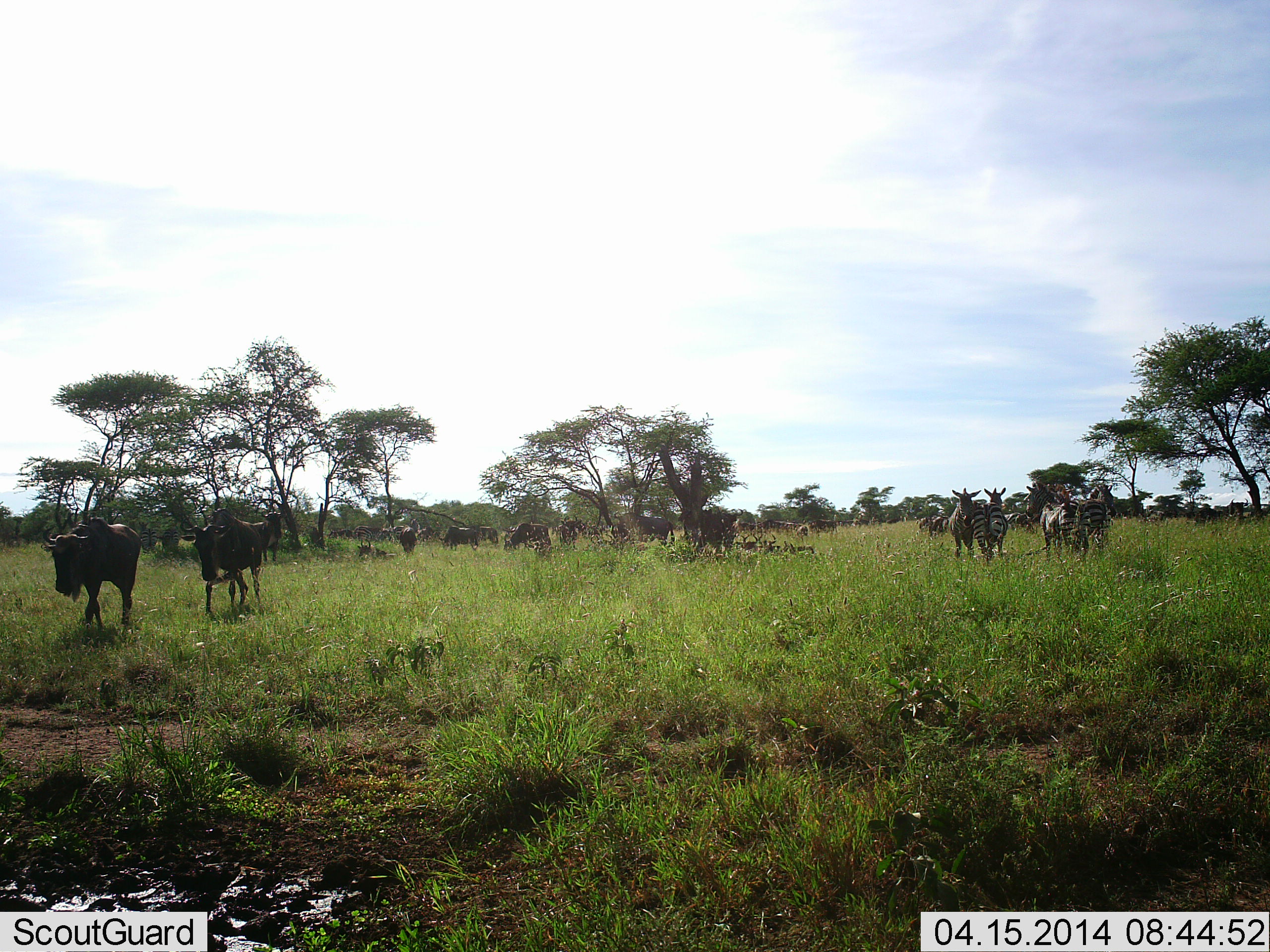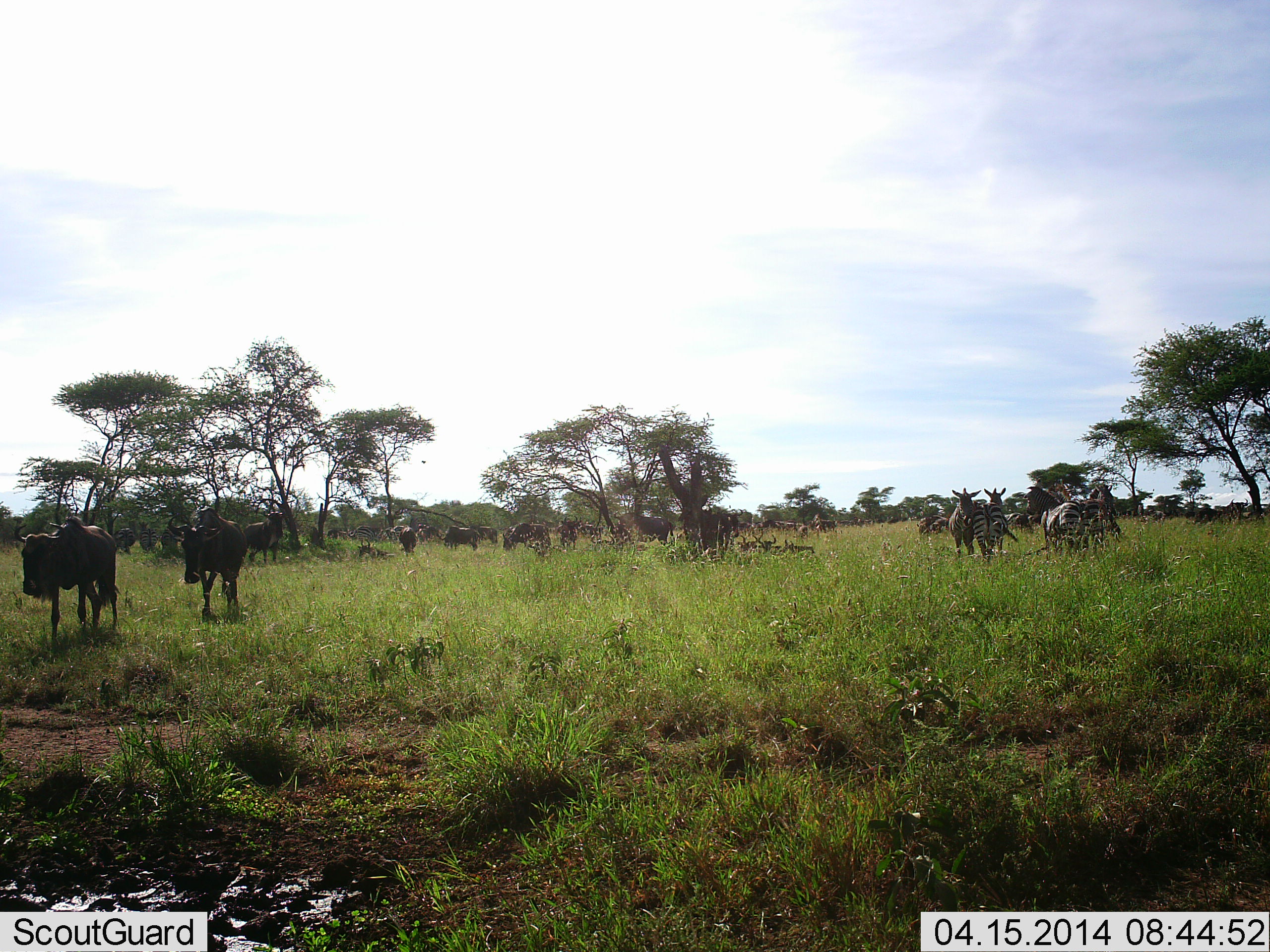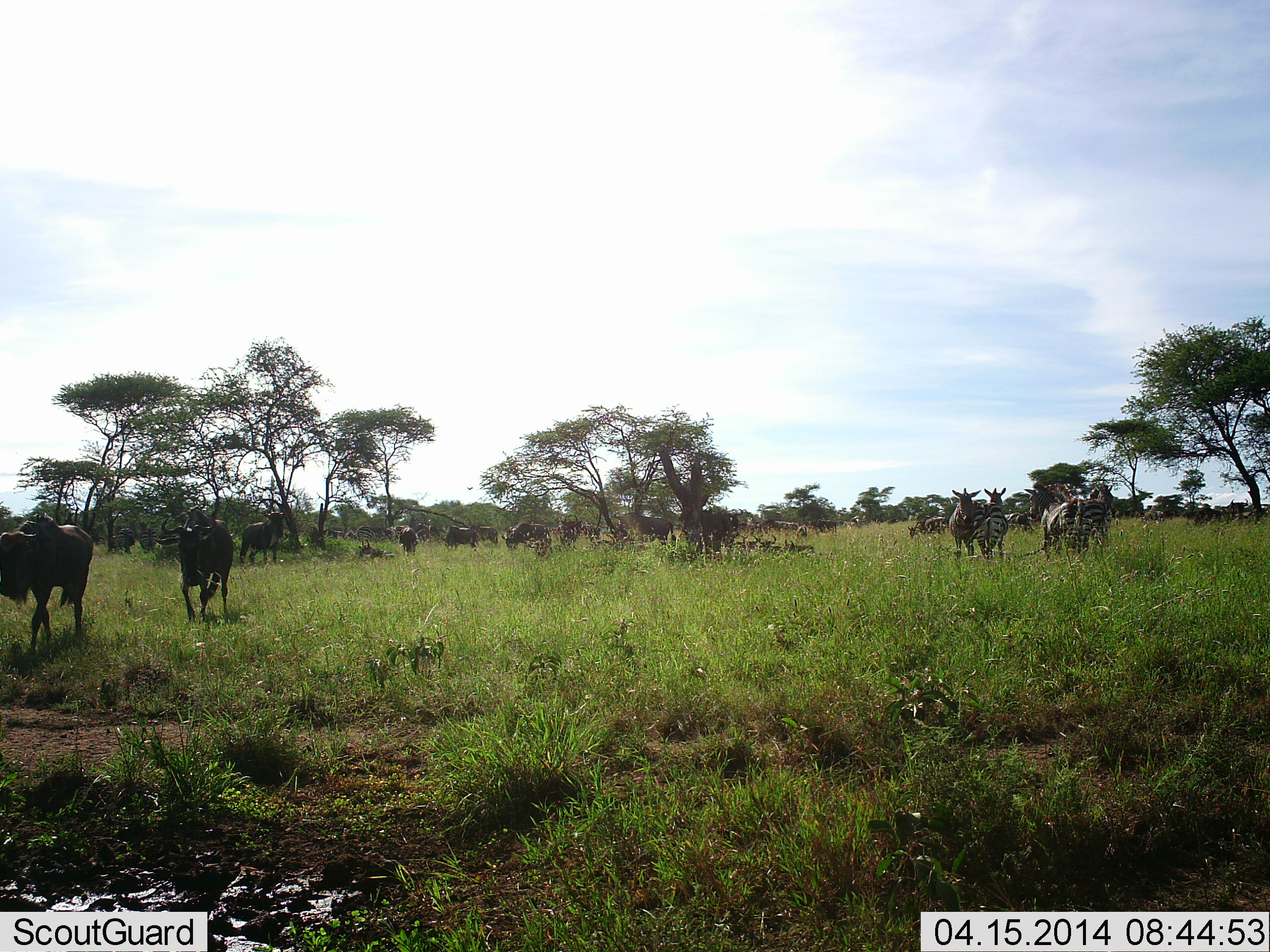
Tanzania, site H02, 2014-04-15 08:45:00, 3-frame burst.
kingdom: Animalia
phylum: Chordata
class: Mammalia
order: Artiodactyla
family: Bovidae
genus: Connochaetes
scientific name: Connochaetes taurinus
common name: blue wildebeest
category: wildebeest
Wildebeest (blue wildebeest) (Connochaetes taurinus), count 11-50. Behavior (volunteer vote fractions): standing 27%, resting 0%, moving 82%, interacting 0%. Young present (vote fraction): 0%. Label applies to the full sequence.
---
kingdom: Animalia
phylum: Chordata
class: Mammalia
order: Perissodactyla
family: Equidae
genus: Equus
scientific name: Equus quagga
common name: plains zebra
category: zebra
Zebra (plains zebra) (Equus quagga), count 4. Behavior (volunteer vote fractions): standing 70%, resting 0%, moving 30%, interacting 10%. Young present (vote fraction): 0%. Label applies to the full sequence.